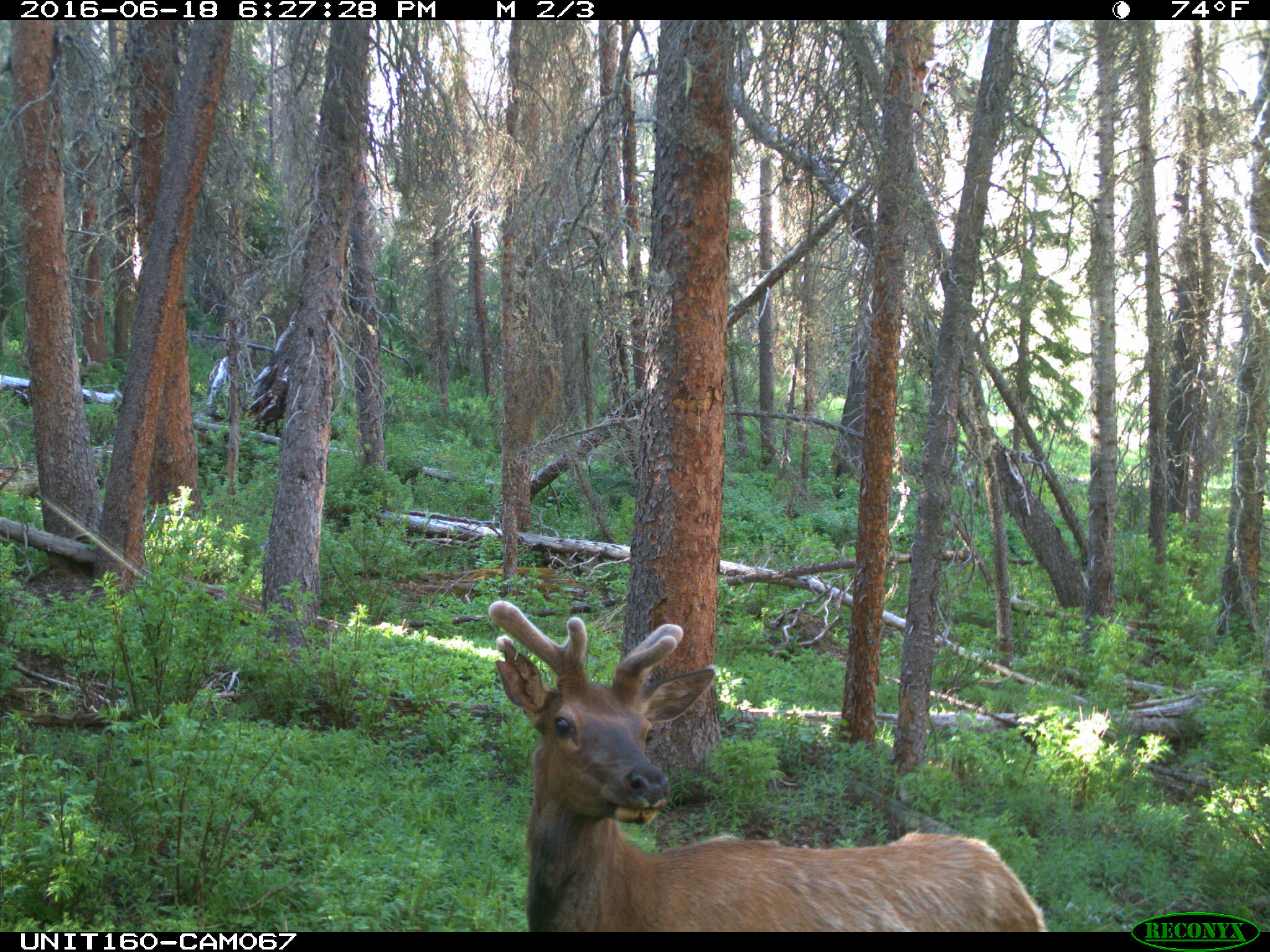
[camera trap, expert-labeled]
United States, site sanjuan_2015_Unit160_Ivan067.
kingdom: Animalia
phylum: Chordata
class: Mammalia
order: Artiodactyla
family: Cervidae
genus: Cervus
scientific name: Cervus elaphus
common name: red deer